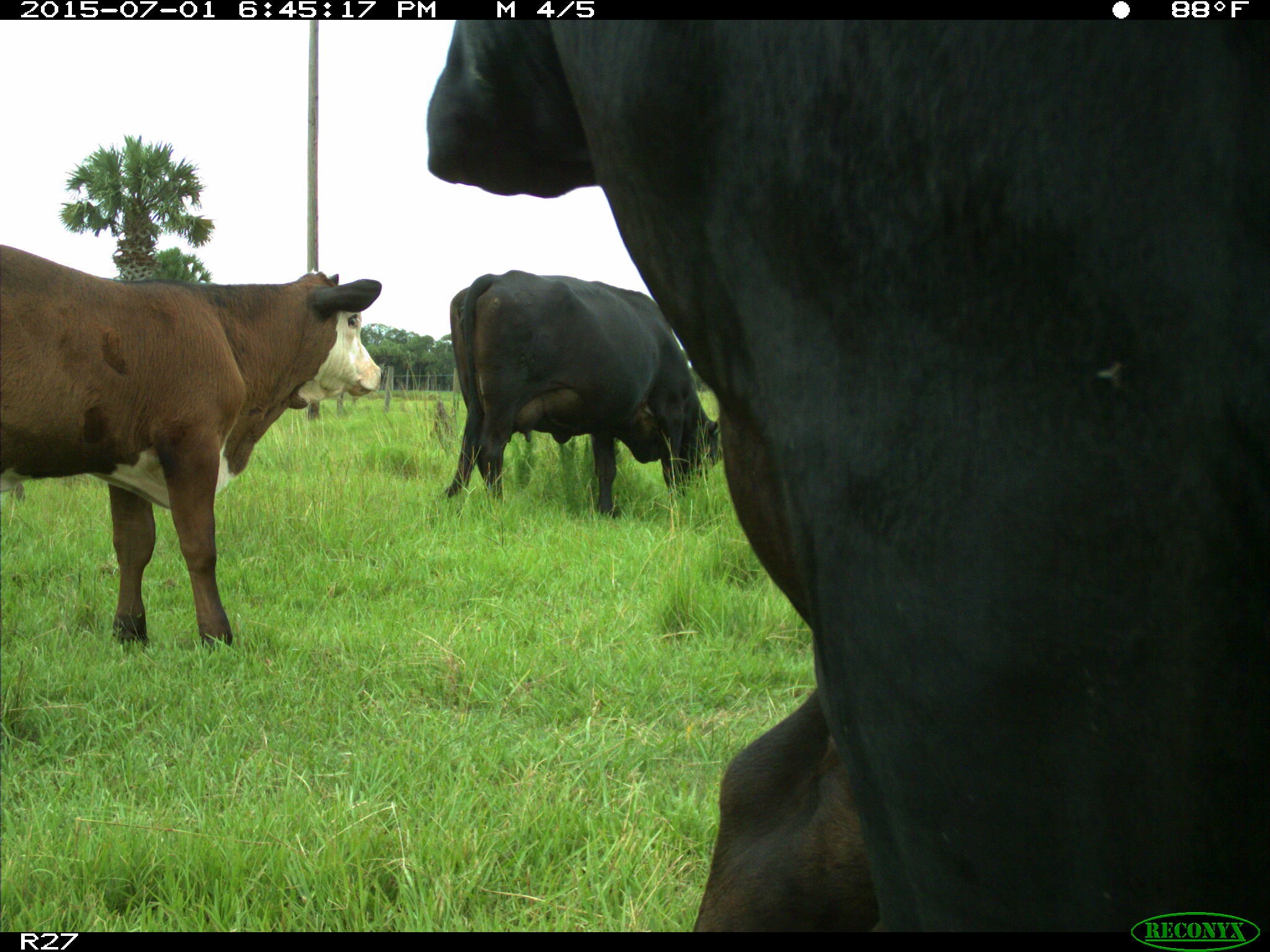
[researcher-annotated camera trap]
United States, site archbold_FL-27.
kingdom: Animalia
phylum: Chordata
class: Mammalia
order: Artiodactyla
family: Bovidae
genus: Bos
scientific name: Bos taurus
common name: domestic cow